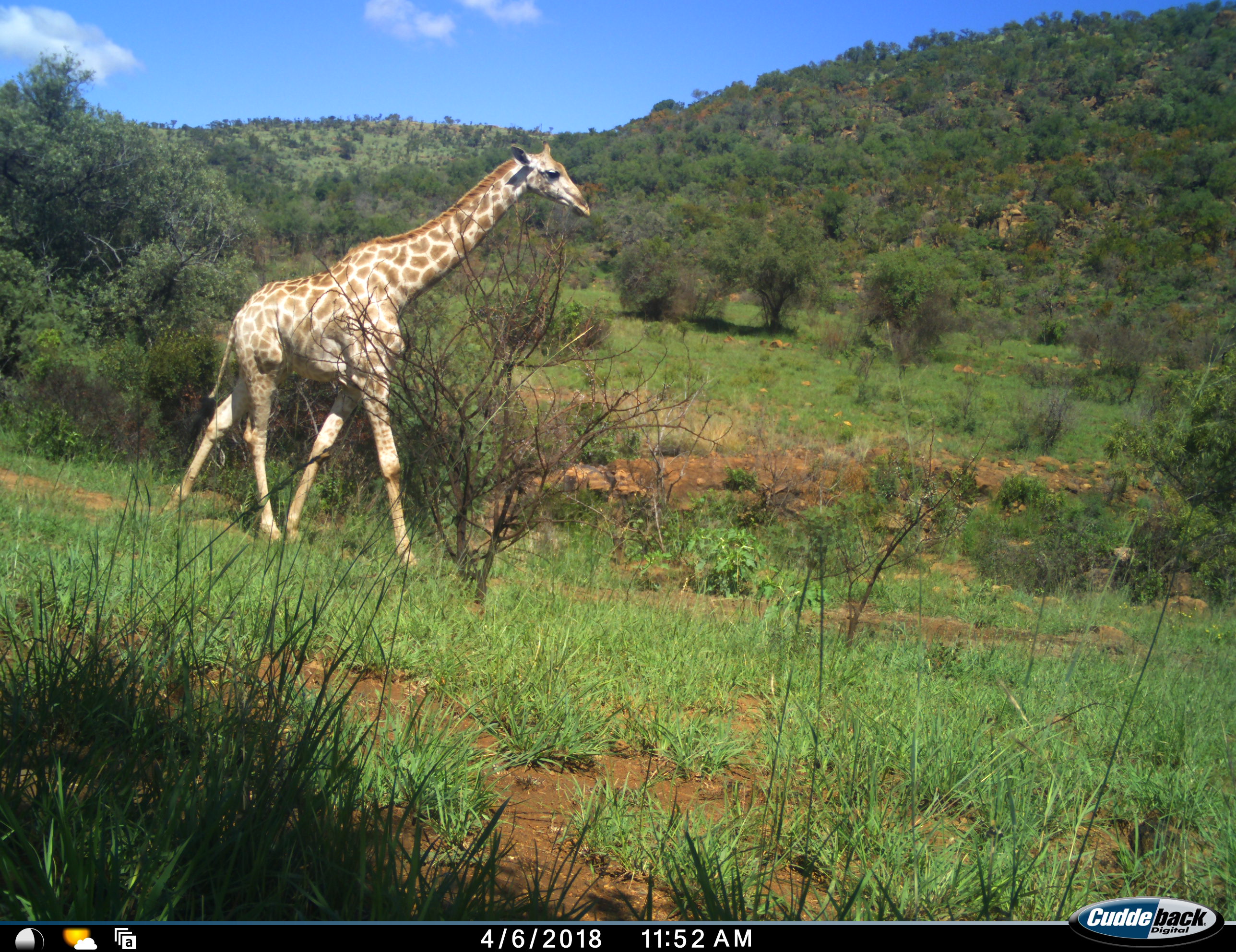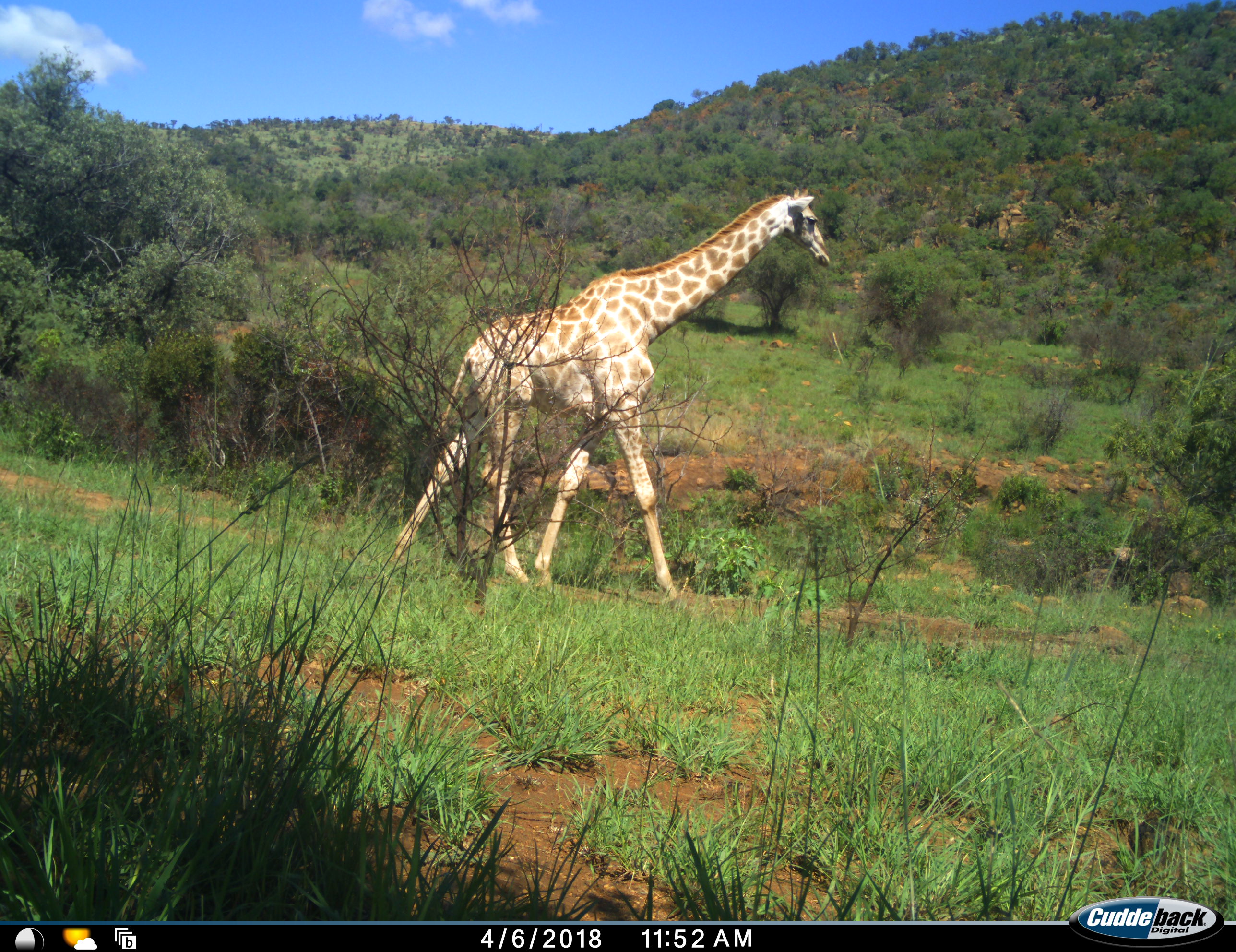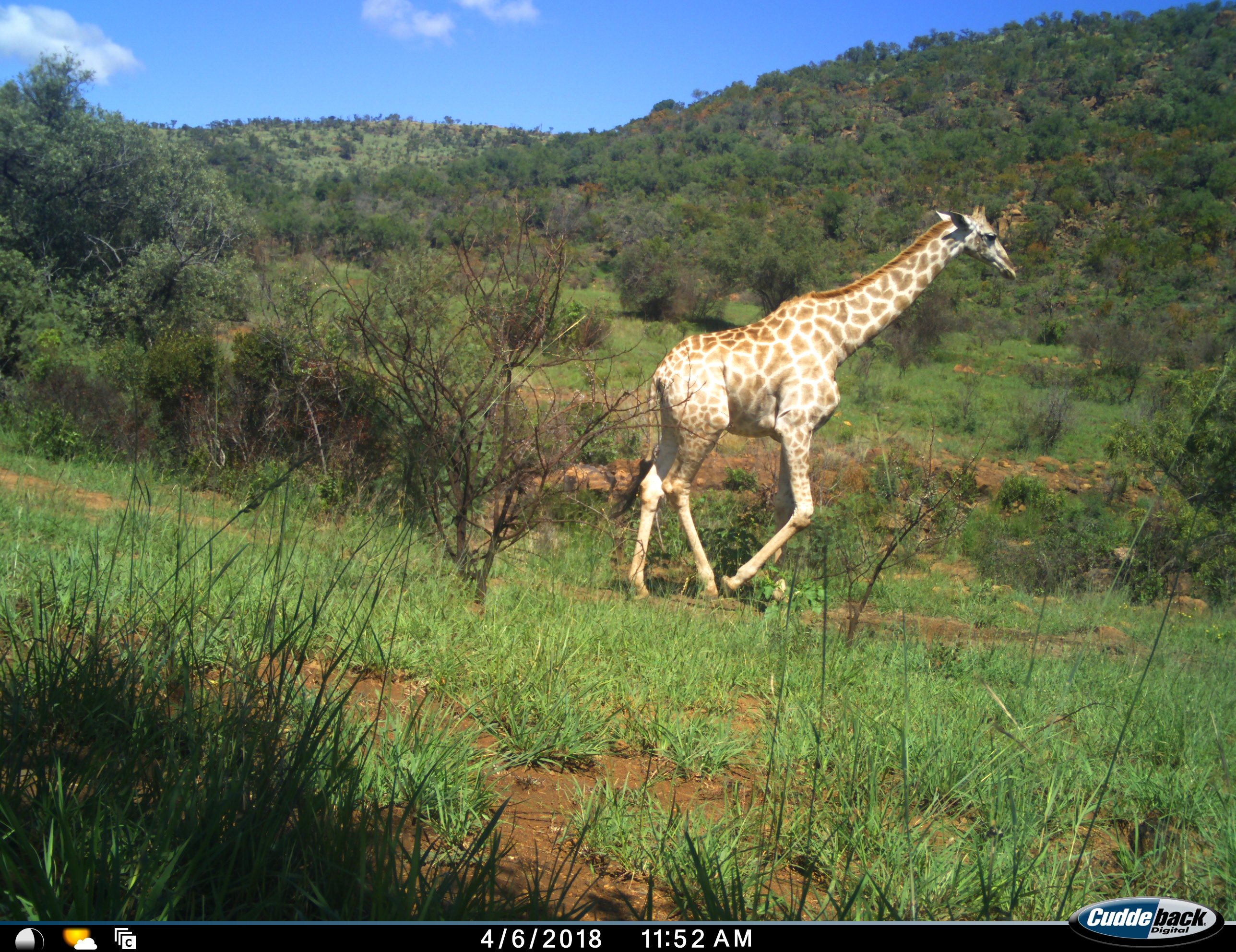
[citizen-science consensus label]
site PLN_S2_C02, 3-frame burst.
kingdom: Animalia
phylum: Chordata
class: Mammalia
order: Artiodactyla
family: Giraffidae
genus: Giraffa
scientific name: Giraffa camelopardalis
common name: giraffe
Giraffe (Giraffa camelopardalis), count 1. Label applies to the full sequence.